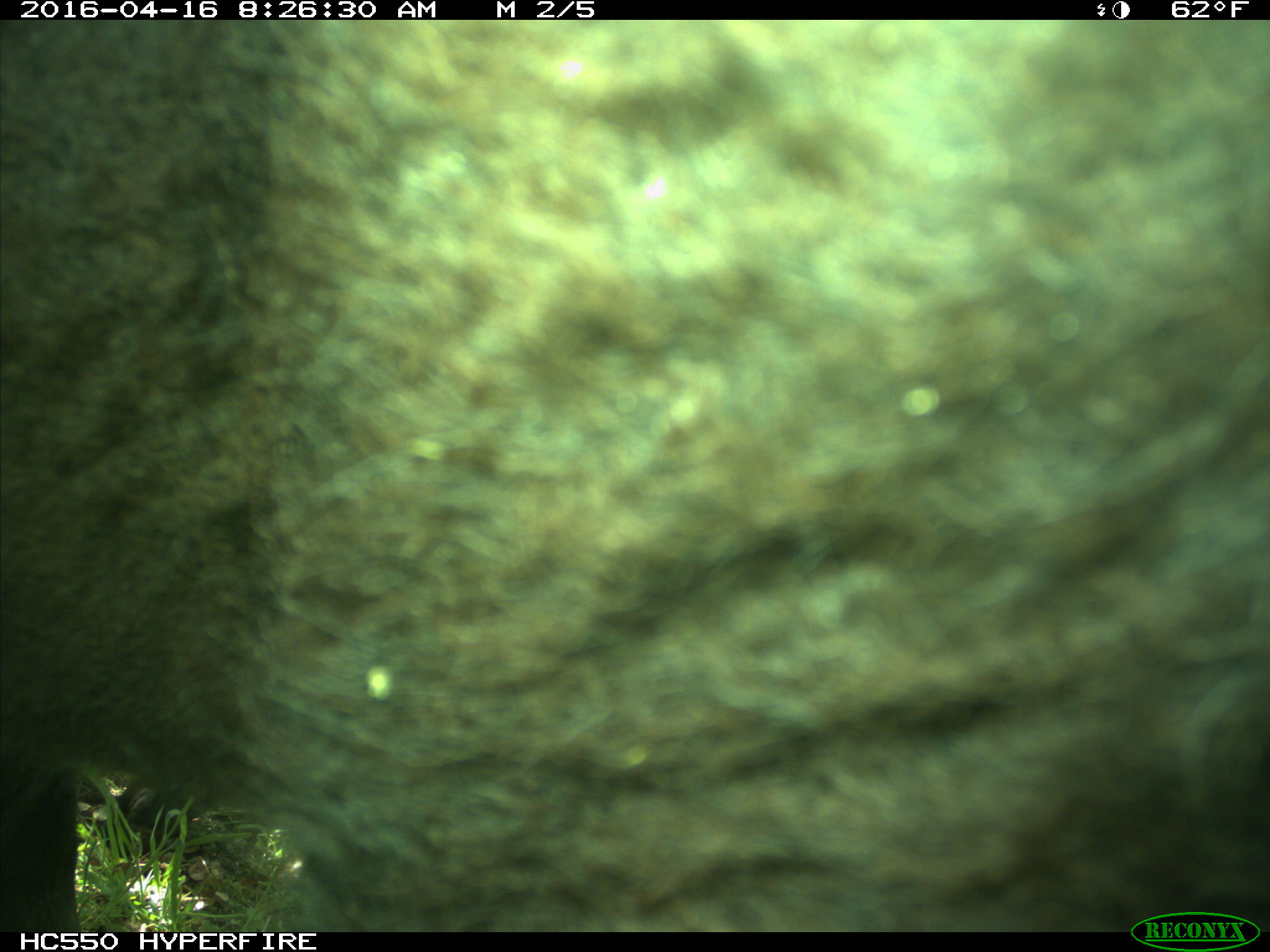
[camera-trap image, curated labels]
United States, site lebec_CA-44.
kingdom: Animalia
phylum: Chordata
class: Mammalia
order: Artiodactyla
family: Bovidae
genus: Bos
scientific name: Bos taurus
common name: domestic cow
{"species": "Bos taurus (domestic cow)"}